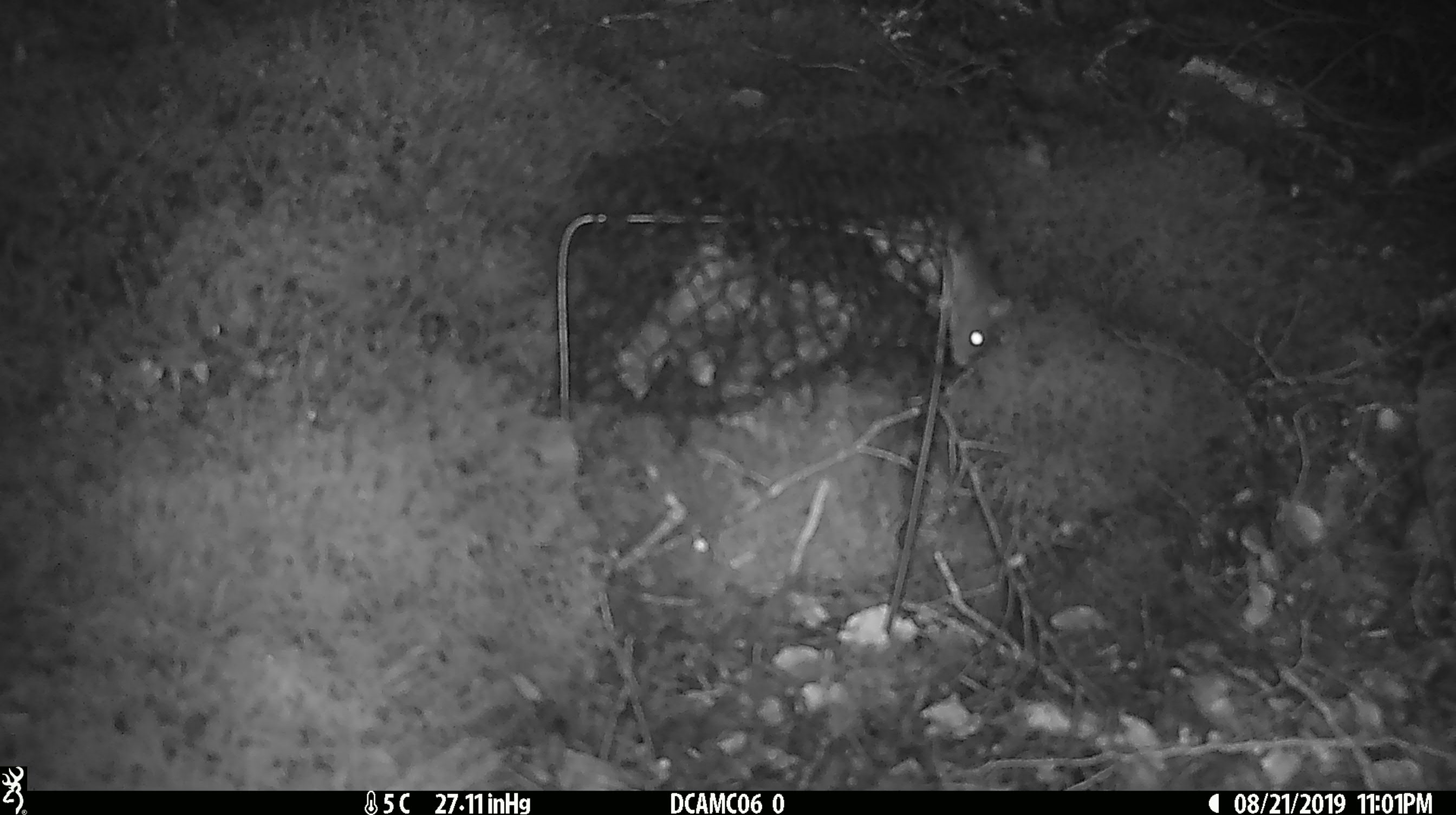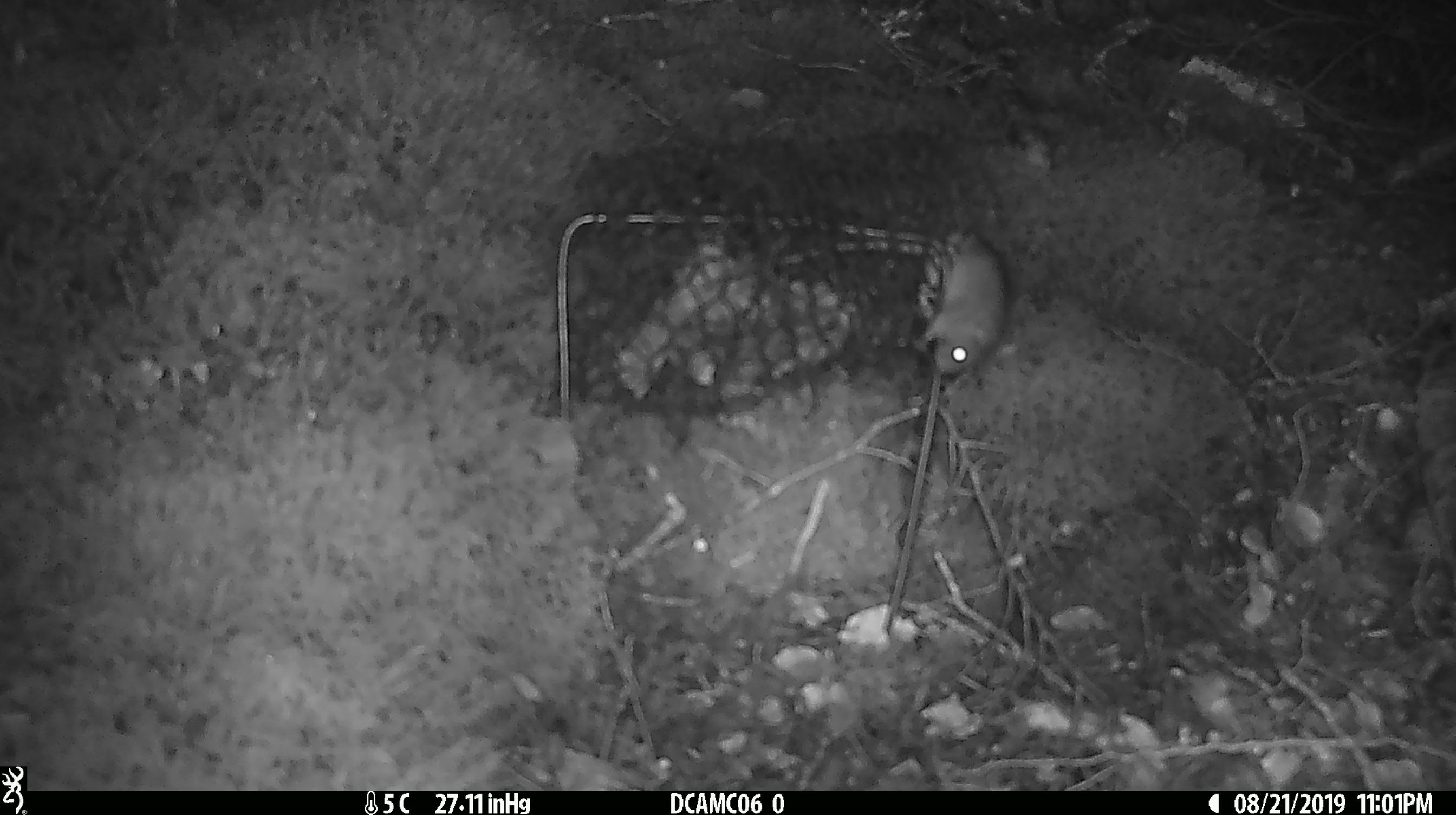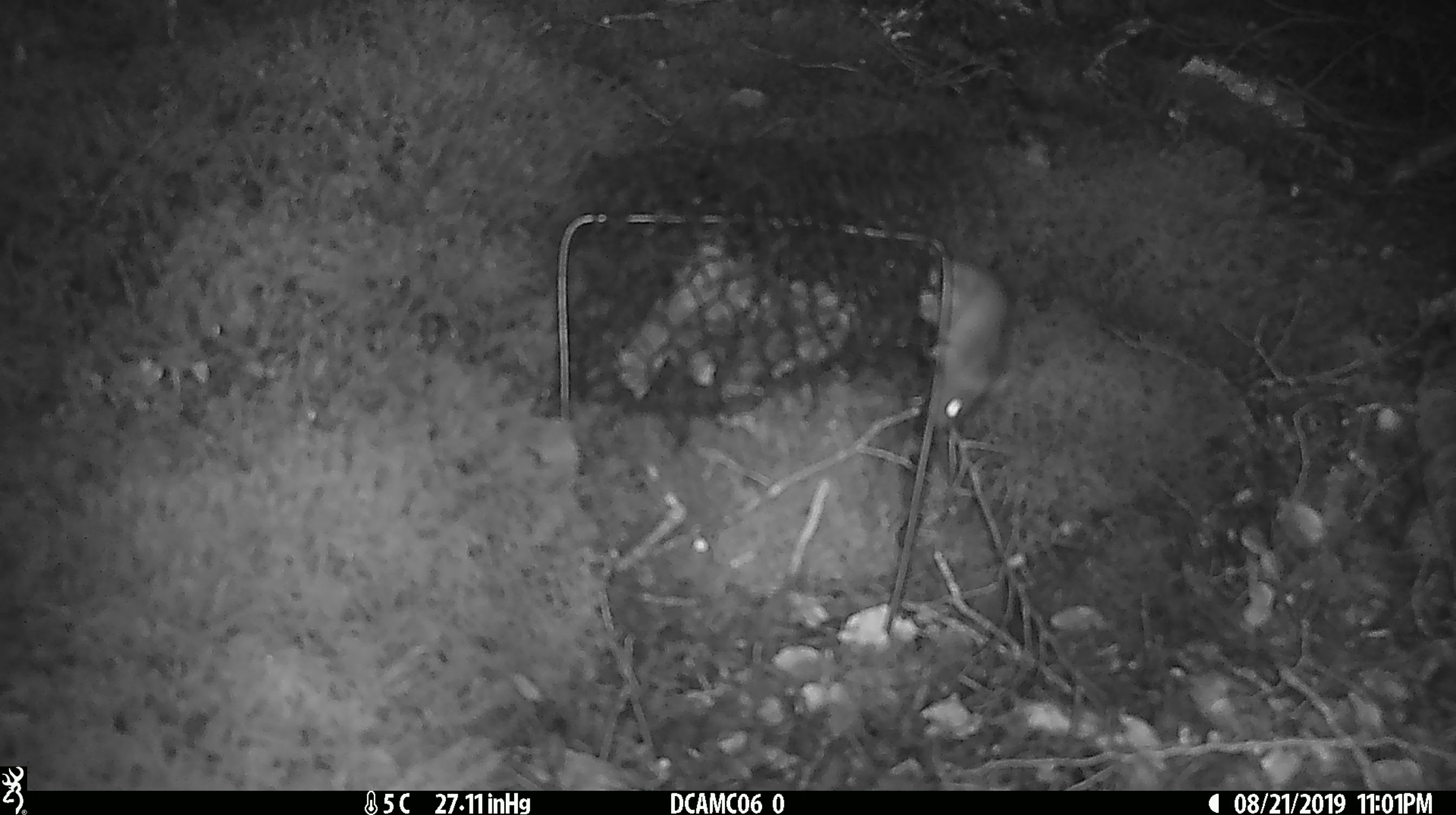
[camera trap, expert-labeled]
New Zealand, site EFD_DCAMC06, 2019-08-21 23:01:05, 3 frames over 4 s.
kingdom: Animalia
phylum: Chordata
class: Mammalia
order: Rodentia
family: Muridae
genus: Mus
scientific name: Mus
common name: mouse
Mouse (Mus).